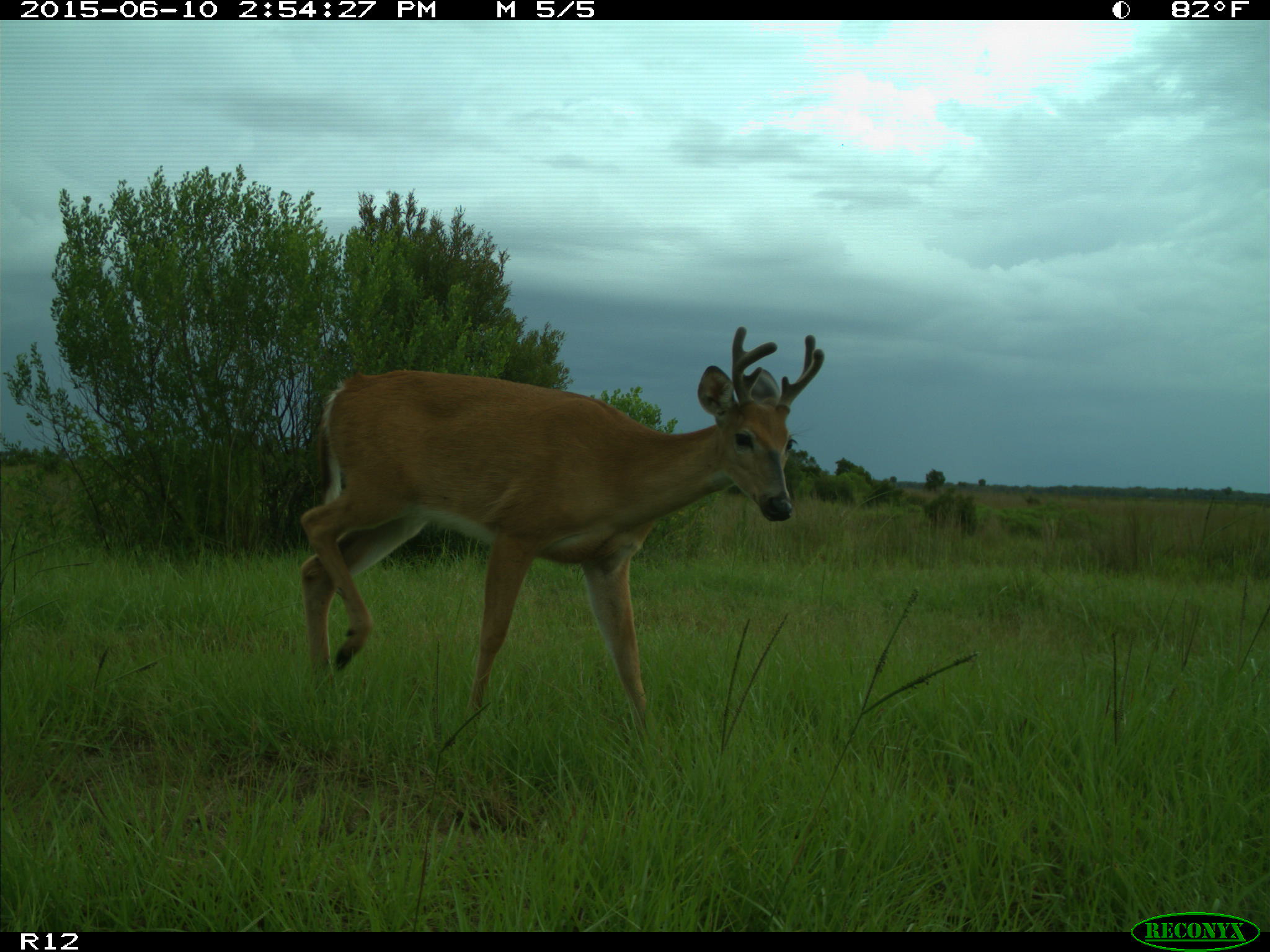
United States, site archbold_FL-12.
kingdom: Animalia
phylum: Chordata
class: Mammalia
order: Artiodactyla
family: Cervidae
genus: Odocoileus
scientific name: Odocoileus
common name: deer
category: unidentified deer